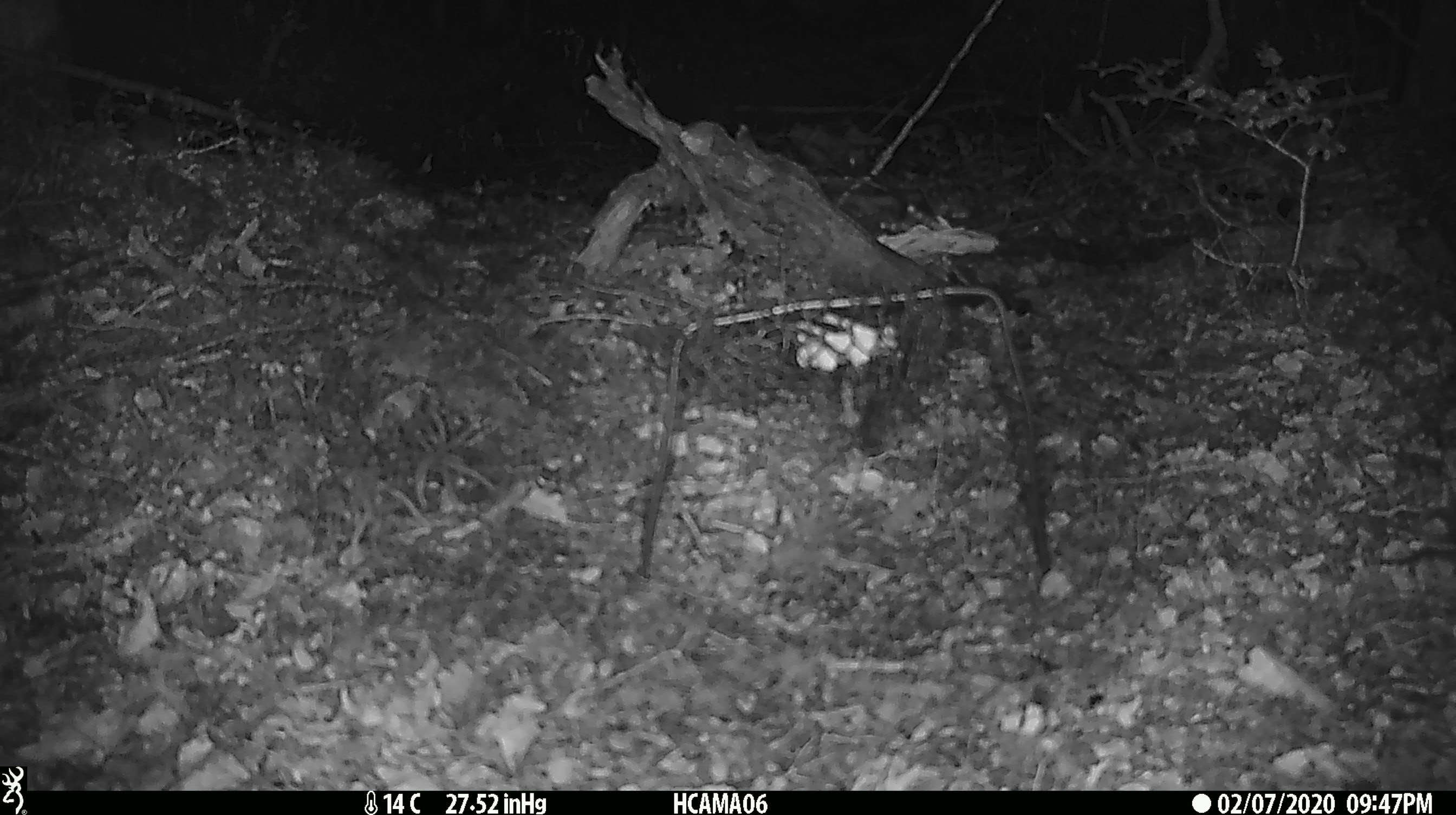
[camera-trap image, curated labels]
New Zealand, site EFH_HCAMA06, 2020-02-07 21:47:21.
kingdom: Animalia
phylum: Chordata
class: Mammalia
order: Rodentia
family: Muridae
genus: Mus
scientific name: Mus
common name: mouse